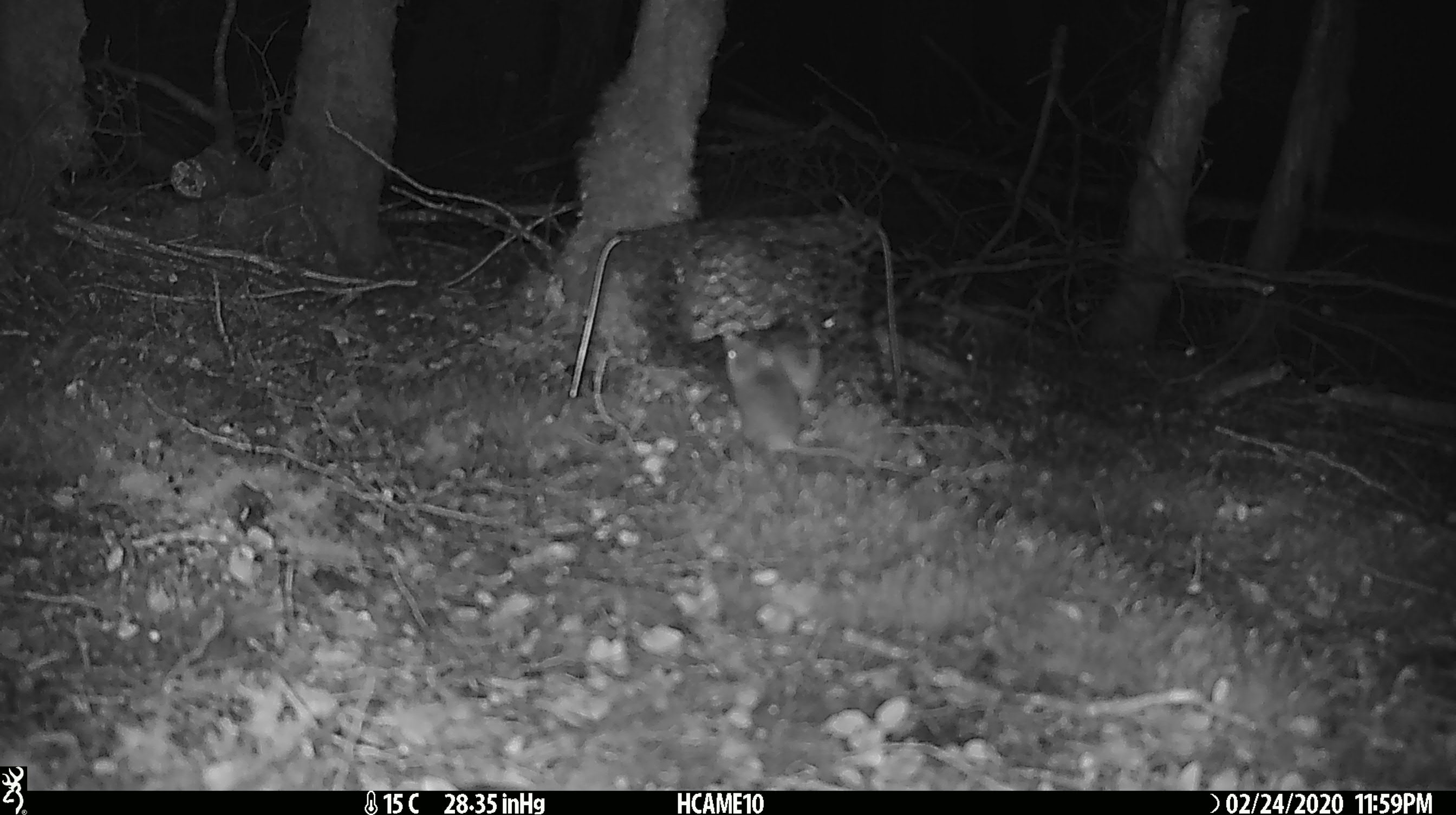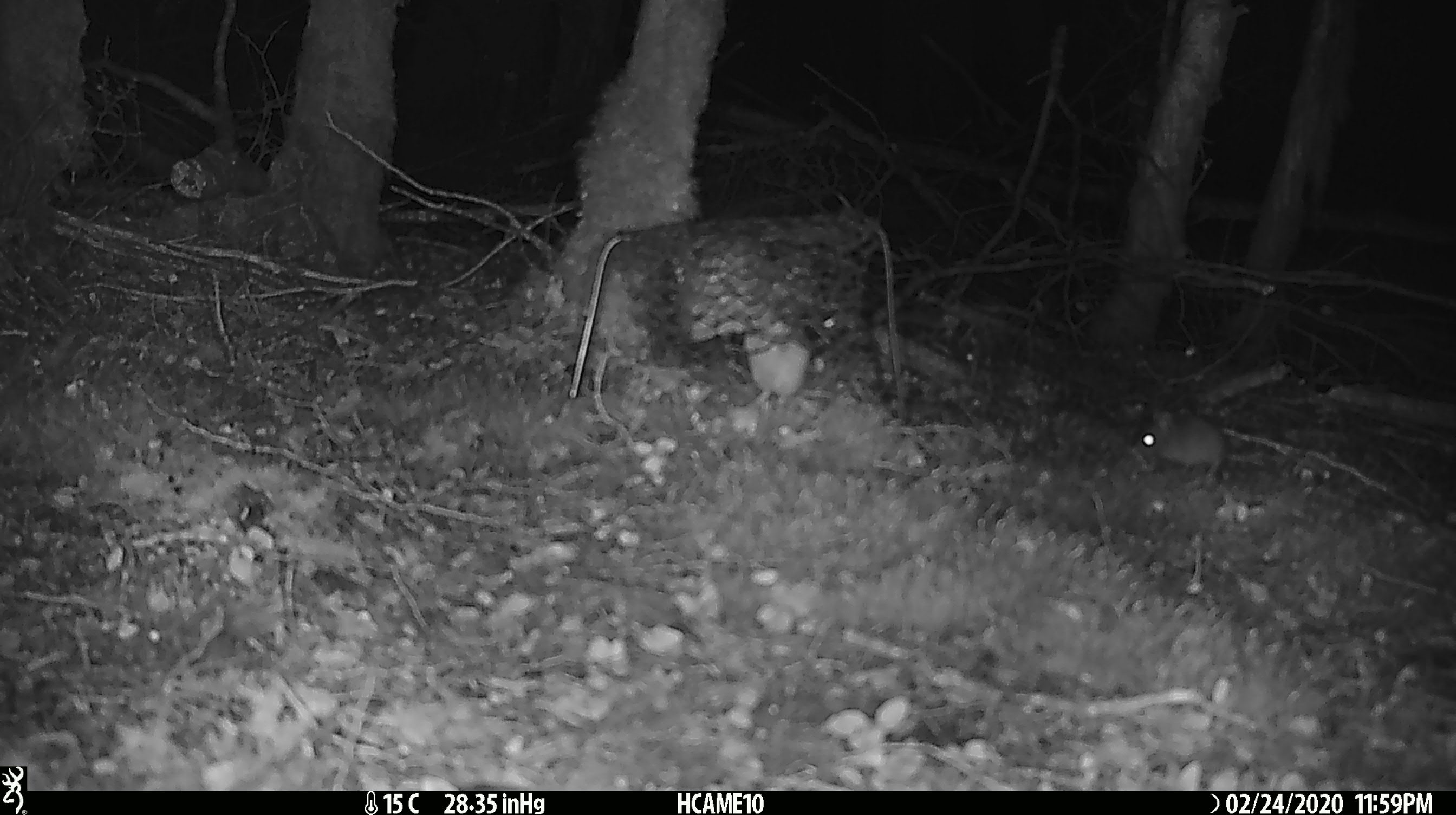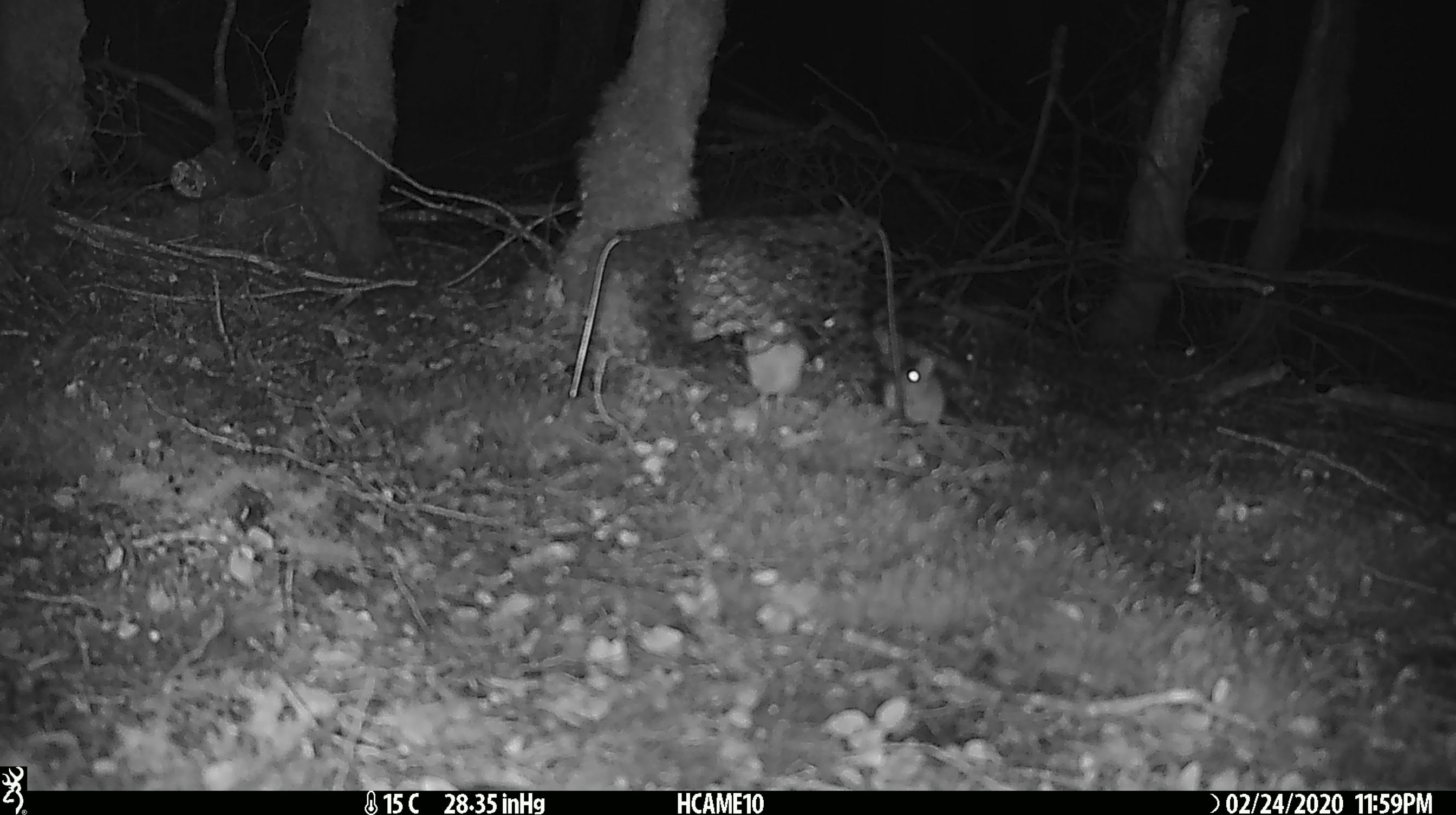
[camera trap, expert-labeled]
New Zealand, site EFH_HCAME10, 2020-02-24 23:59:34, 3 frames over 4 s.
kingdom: Animalia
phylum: Chordata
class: Mammalia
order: Rodentia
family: Muridae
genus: Mus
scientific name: Mus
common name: mouse